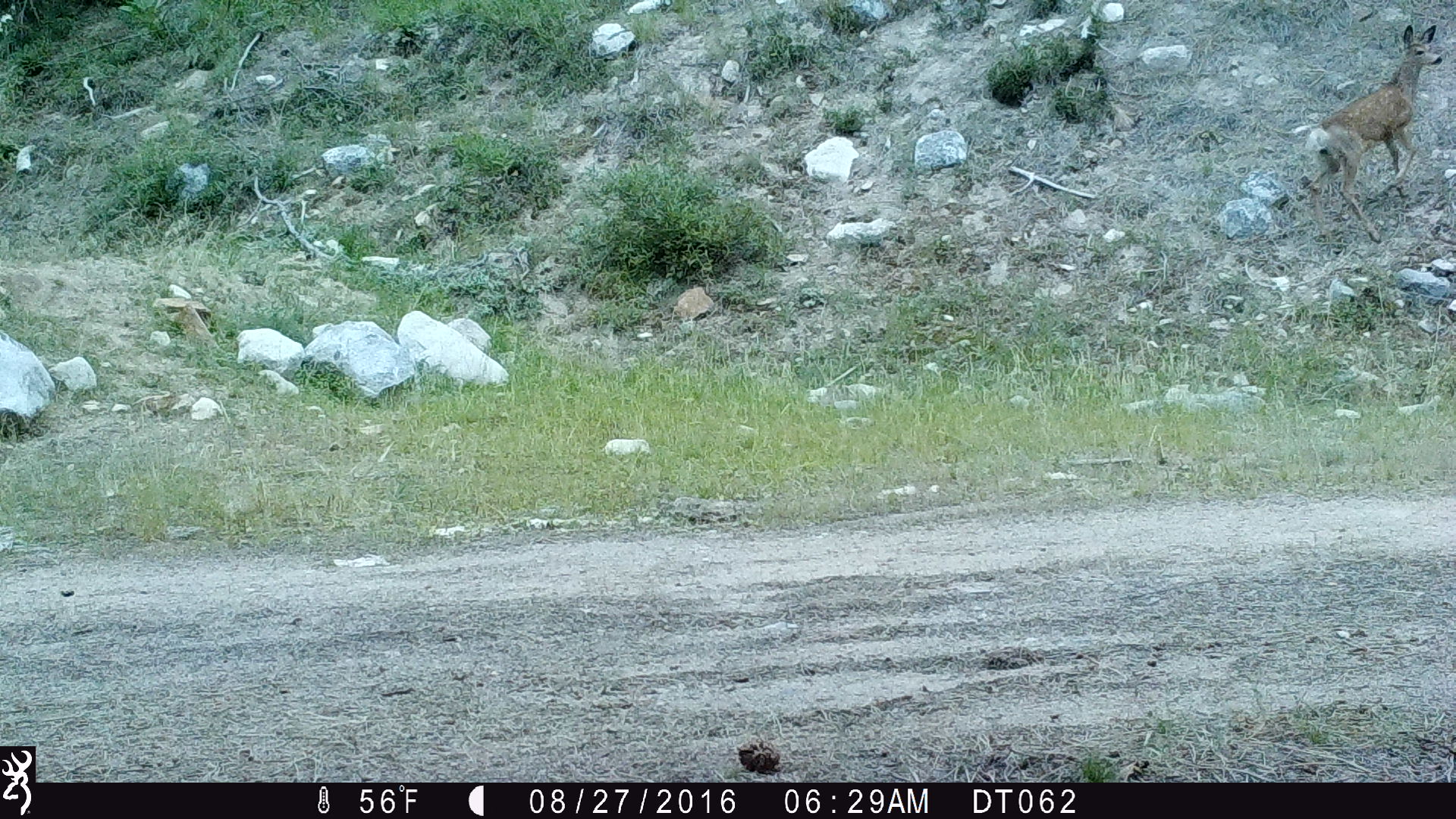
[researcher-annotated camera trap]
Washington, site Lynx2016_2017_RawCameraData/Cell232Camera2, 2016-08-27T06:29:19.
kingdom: Animalia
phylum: Chordata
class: Mammalia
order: Artiodactyla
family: Cervidae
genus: Odocoileus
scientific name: Odocoileus hemionus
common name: mule deer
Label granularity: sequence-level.